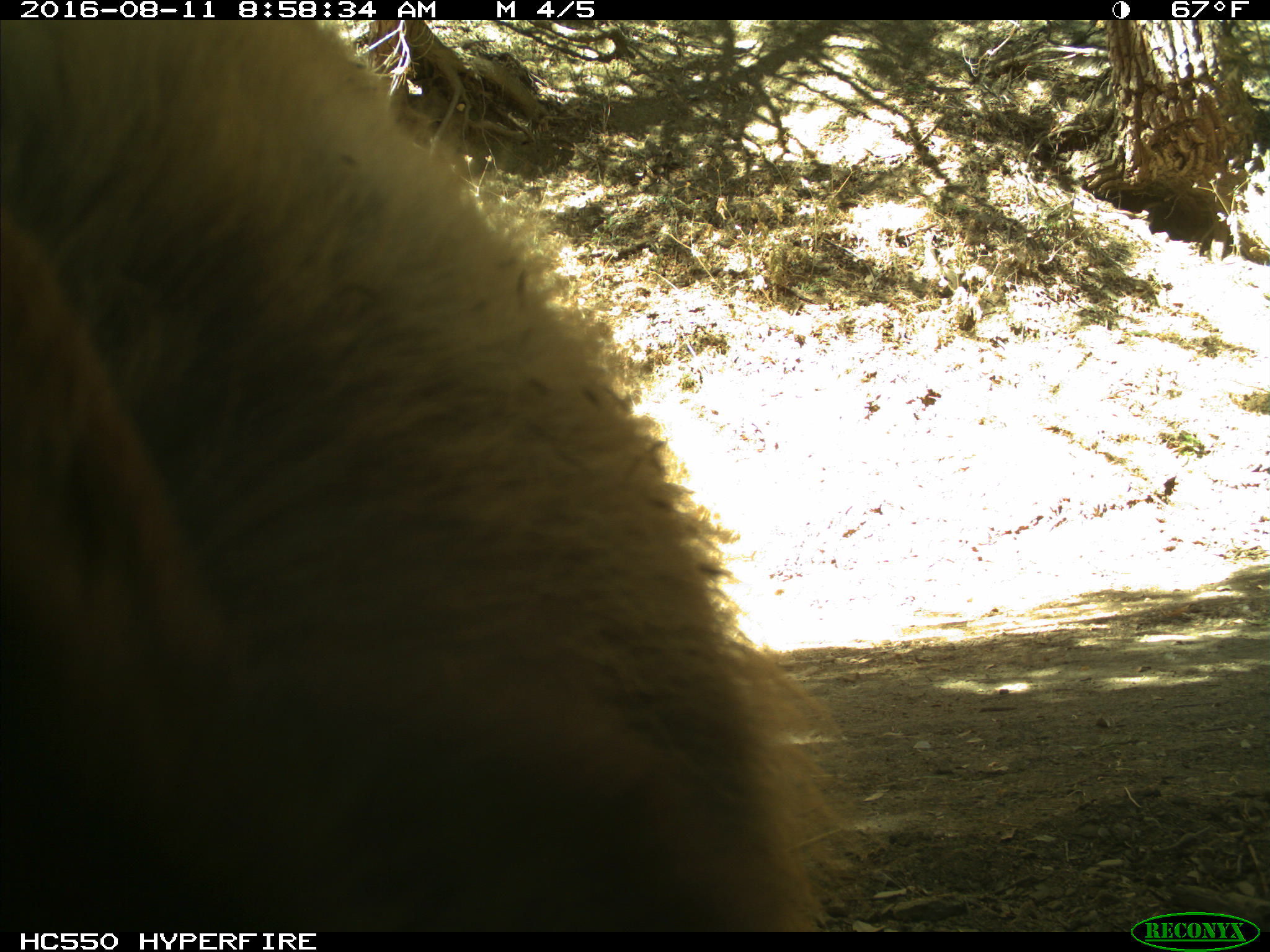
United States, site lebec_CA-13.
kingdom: Animalia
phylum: Chordata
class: Mammalia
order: Carnivora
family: Ursidae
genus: Ursus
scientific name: Ursus americanus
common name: american black bear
Ursus americanus (american black bear).